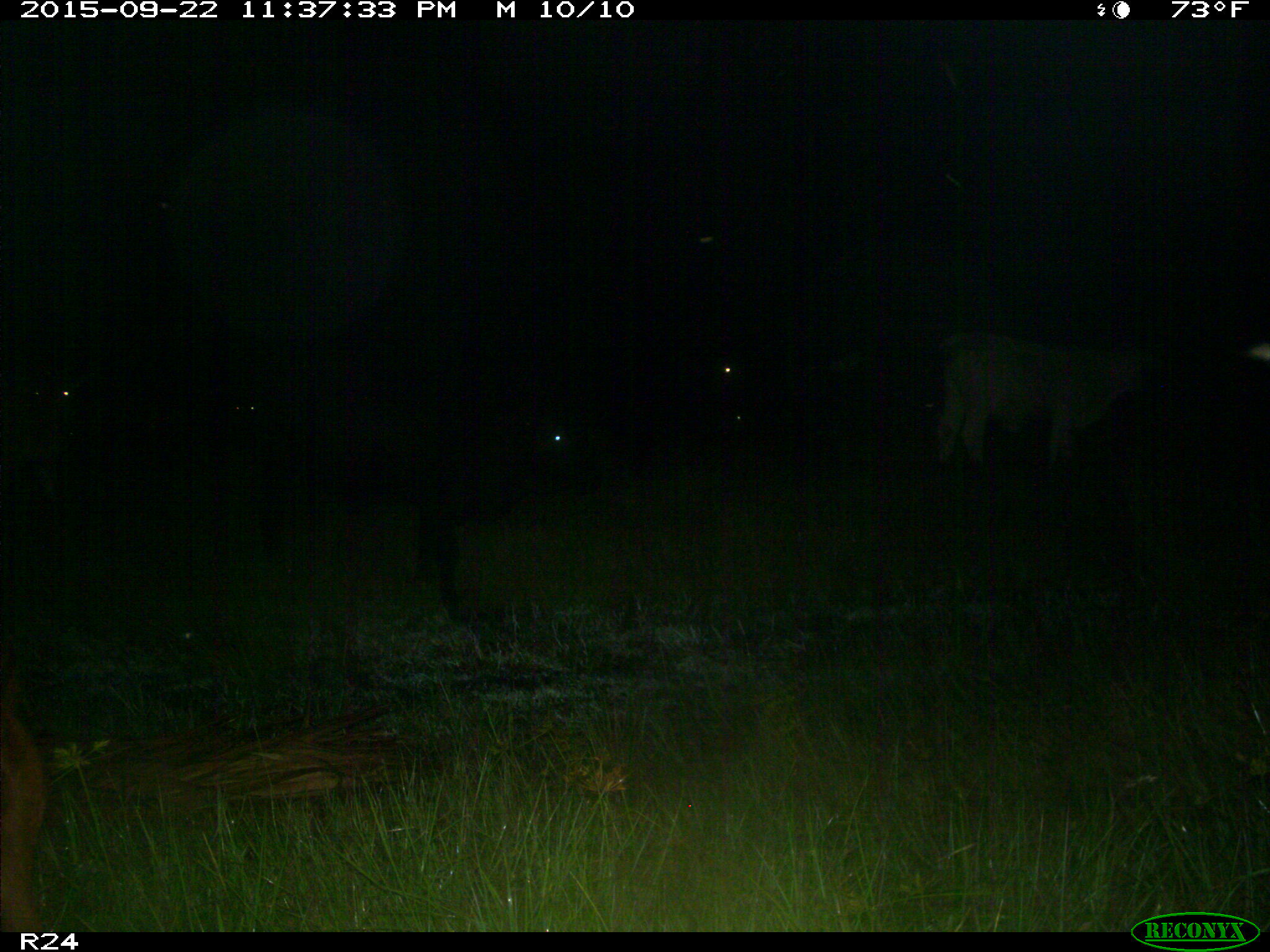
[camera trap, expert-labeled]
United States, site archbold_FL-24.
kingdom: Animalia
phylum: Chordata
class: Mammalia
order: Artiodactyla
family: Bovidae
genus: Bos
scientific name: Bos taurus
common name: domestic cow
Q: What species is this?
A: Bos taurus (domestic cow).